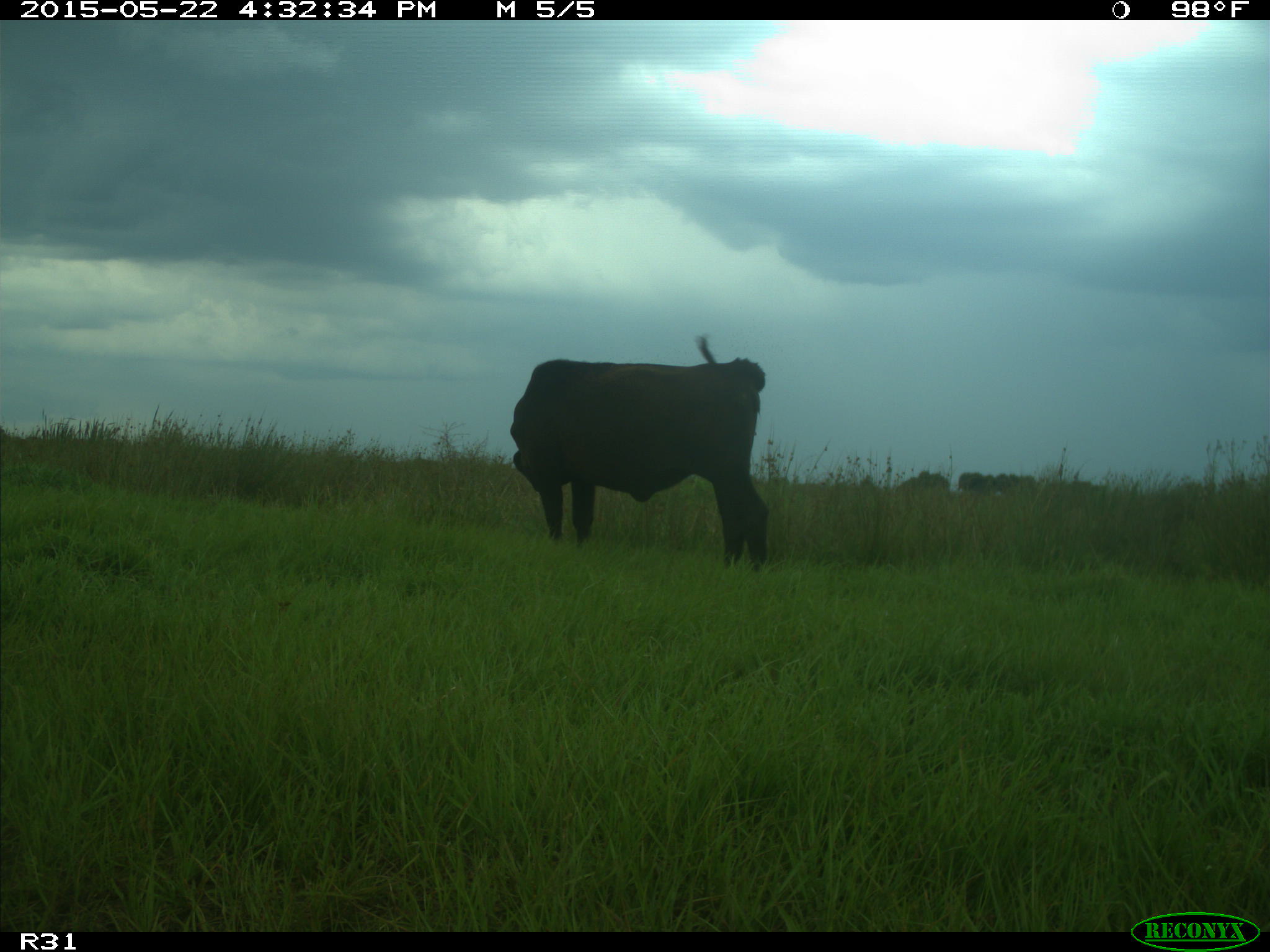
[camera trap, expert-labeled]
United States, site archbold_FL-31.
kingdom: Animalia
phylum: Chordata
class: Mammalia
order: Artiodactyla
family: Bovidae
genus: Bos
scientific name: Bos taurus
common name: domestic cow